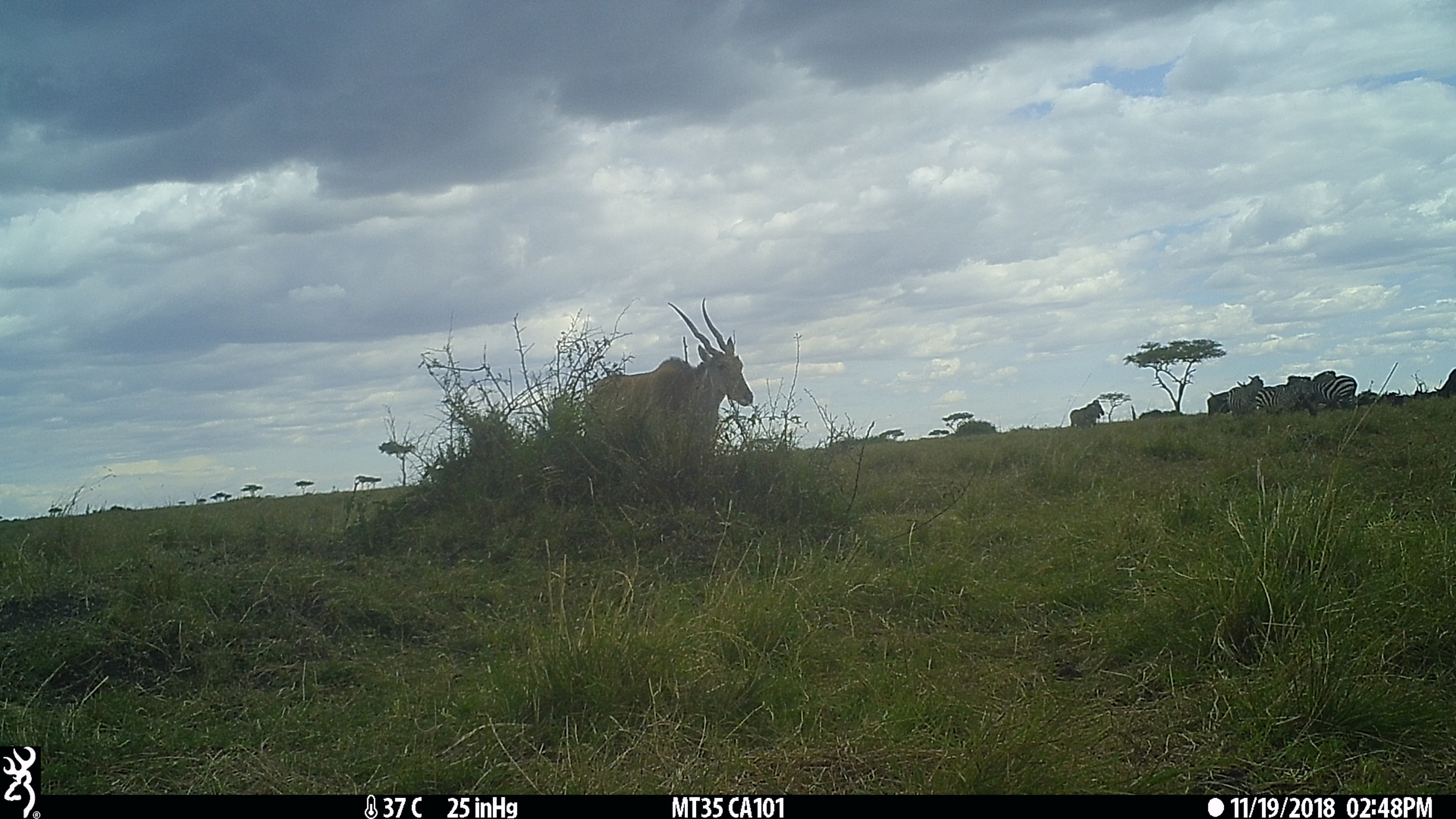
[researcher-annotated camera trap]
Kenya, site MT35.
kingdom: Animalia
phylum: Chordata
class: Mammalia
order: Artiodactyla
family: Bovidae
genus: Tragelaphus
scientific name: Tragelaphus oryx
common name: eland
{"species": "eland (Tragelaphus oryx)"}